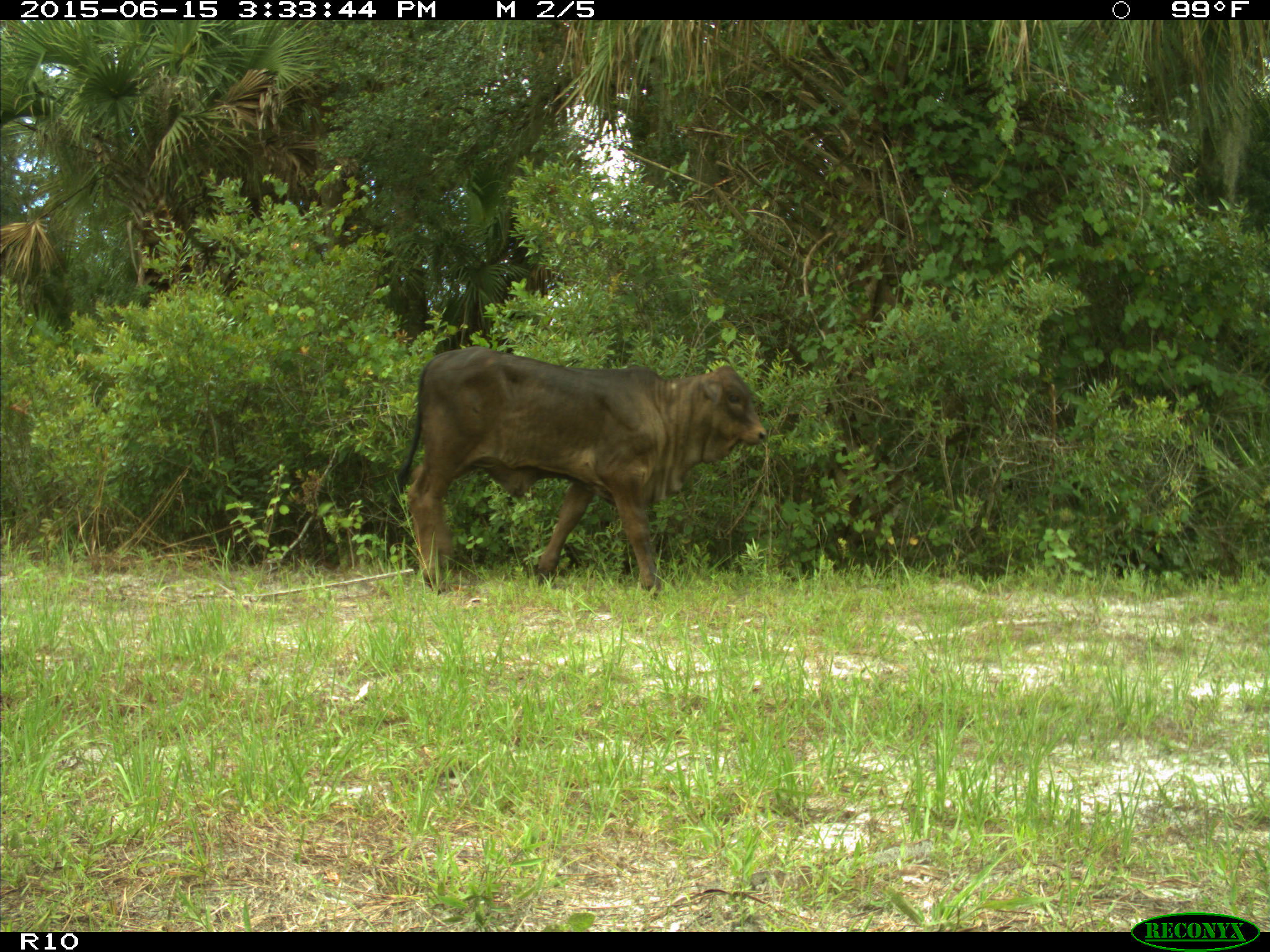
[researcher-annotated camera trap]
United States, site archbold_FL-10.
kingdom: Animalia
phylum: Chordata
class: Mammalia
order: Artiodactyla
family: Bovidae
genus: Bos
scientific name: Bos taurus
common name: domestic cow